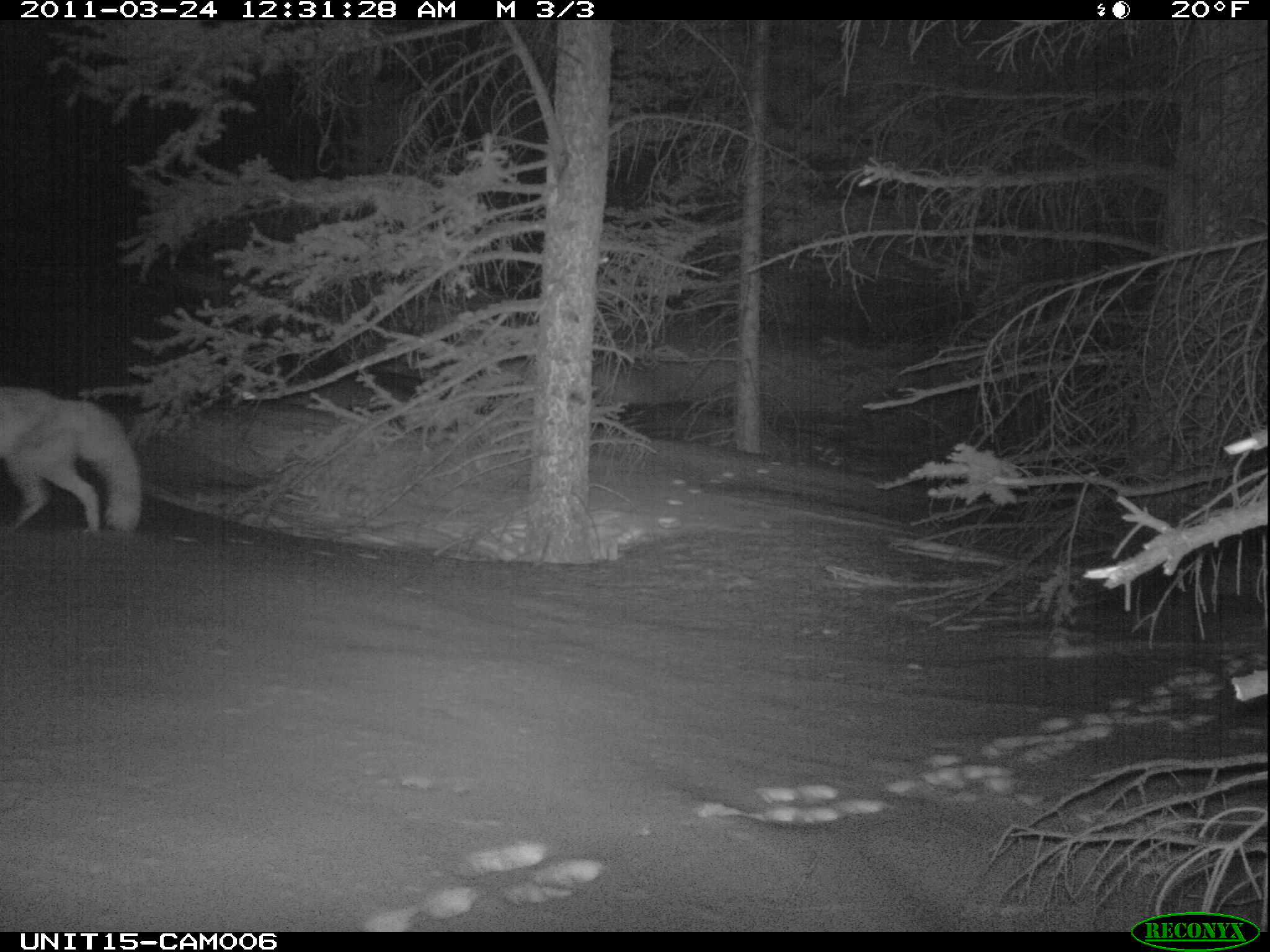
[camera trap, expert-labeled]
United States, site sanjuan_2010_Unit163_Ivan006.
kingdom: Animalia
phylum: Chordata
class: Mammalia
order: Carnivora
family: Canidae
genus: Canis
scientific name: Canis latrans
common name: coyote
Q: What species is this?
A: Canis latrans (coyote).